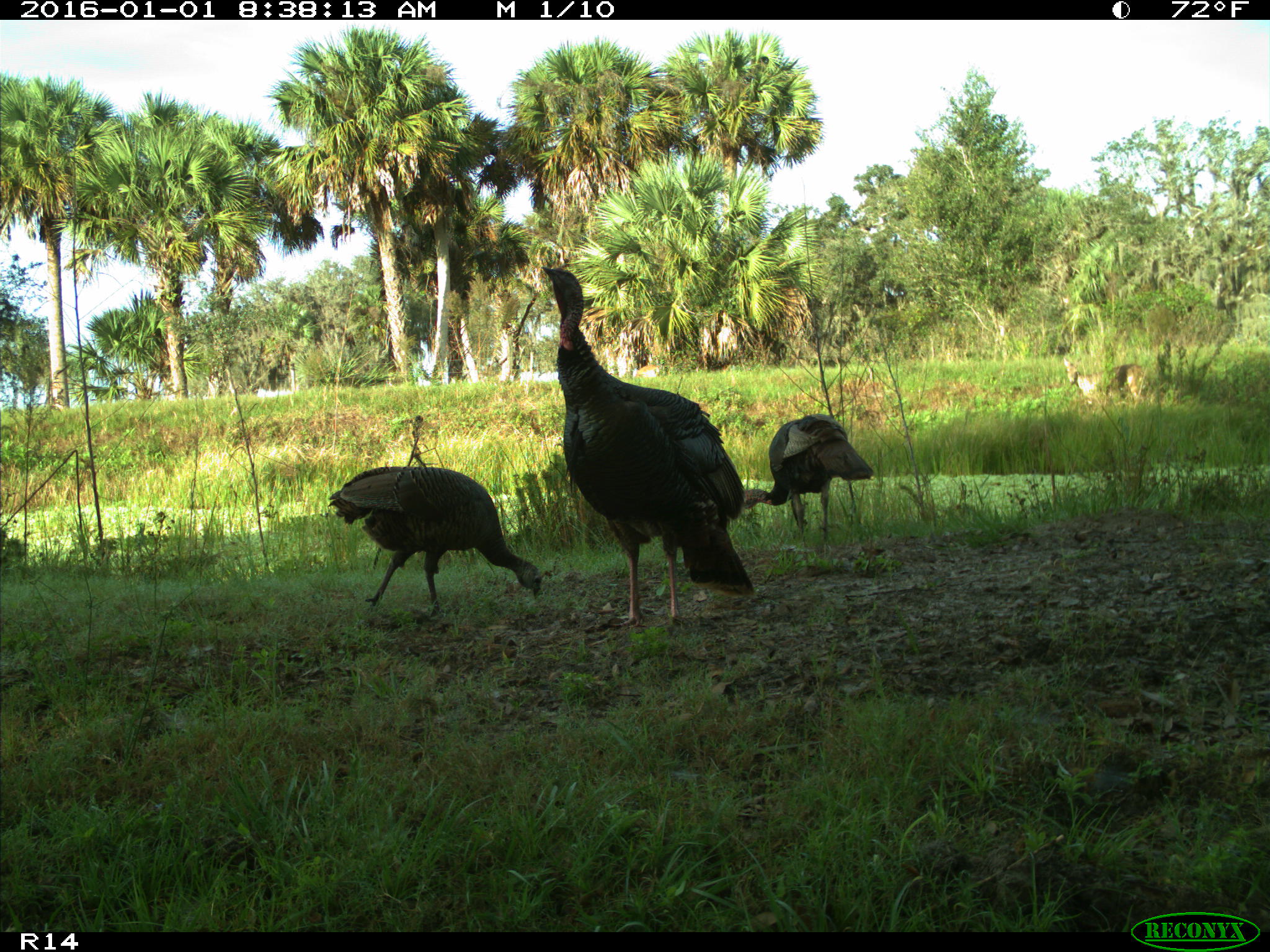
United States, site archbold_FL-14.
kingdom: Animalia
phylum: Chordata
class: Aves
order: Galliformes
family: Phasianidae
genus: Meleagris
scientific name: Meleagris gallopavo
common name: wild turkey